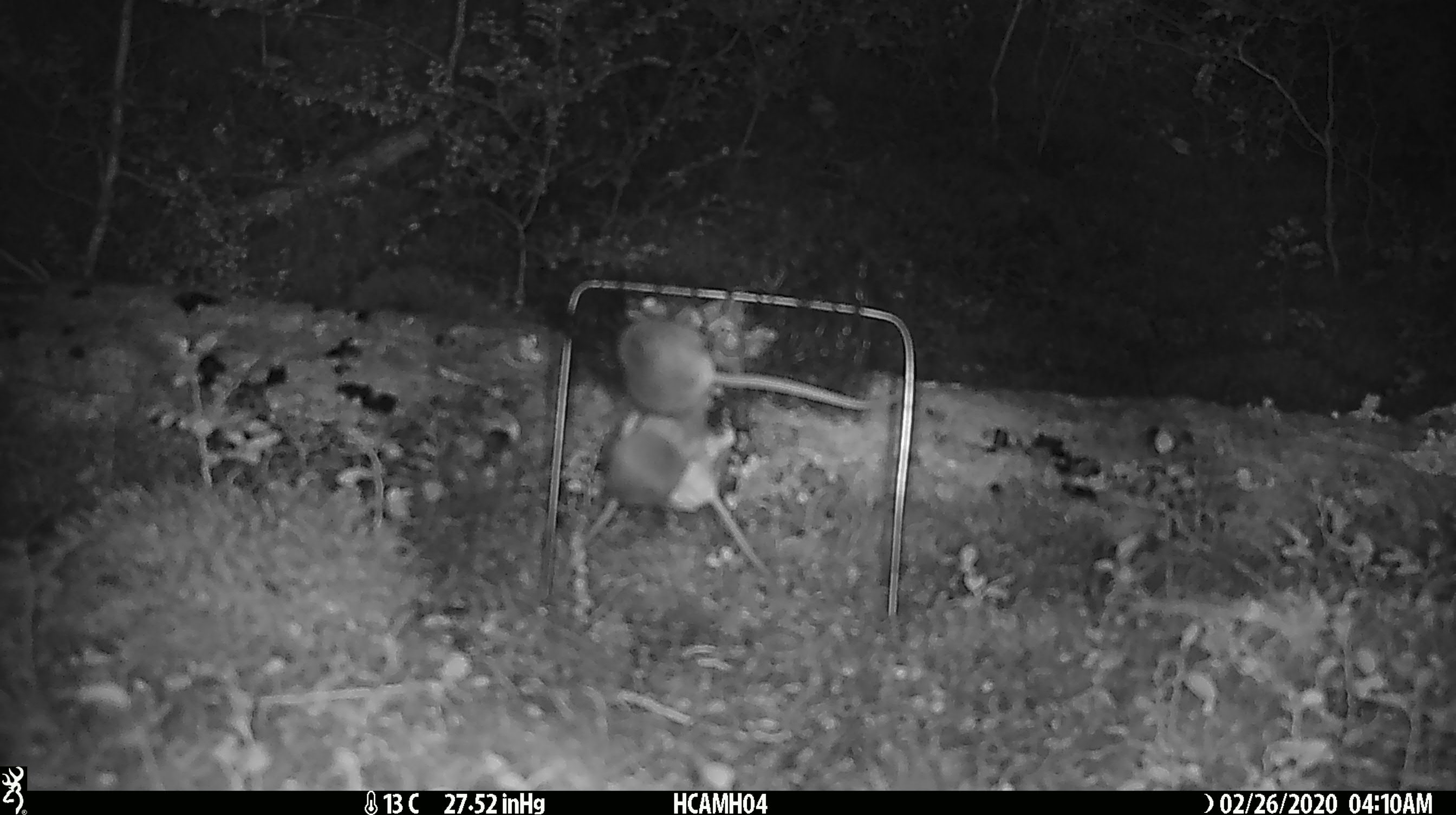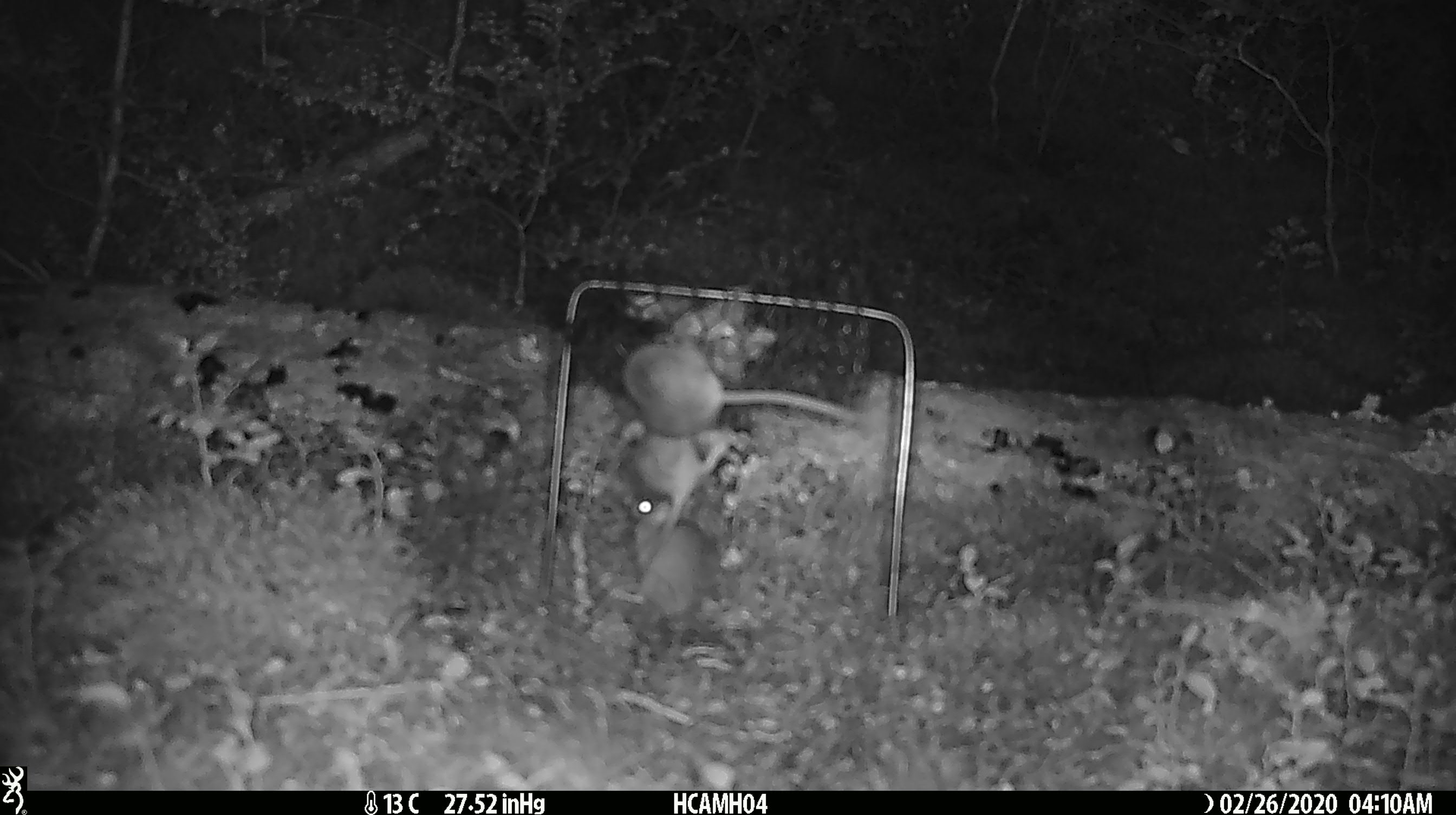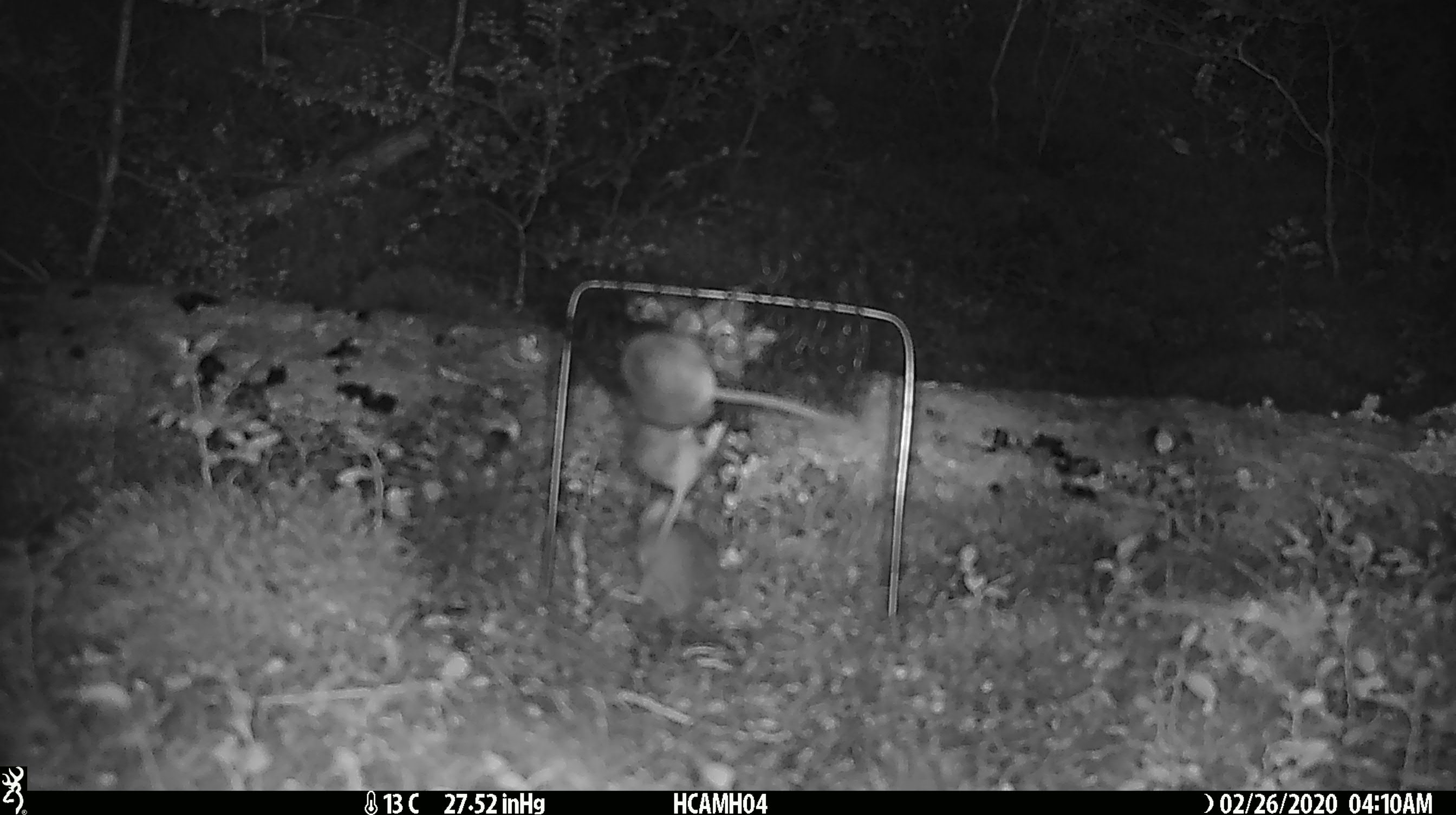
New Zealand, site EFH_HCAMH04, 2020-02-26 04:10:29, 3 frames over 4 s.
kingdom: Animalia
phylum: Chordata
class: Mammalia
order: Rodentia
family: Muridae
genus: Mus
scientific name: Mus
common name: mouse